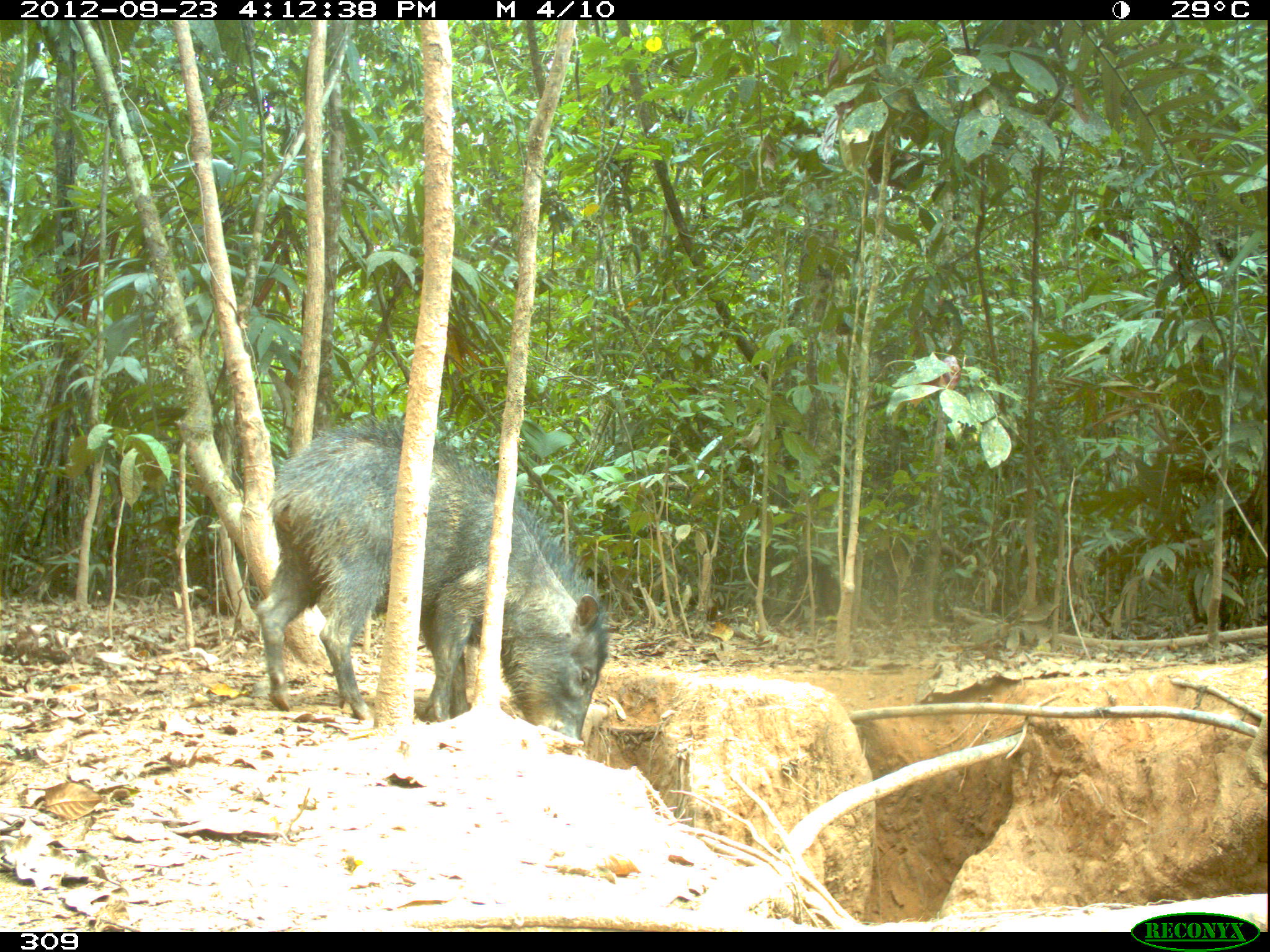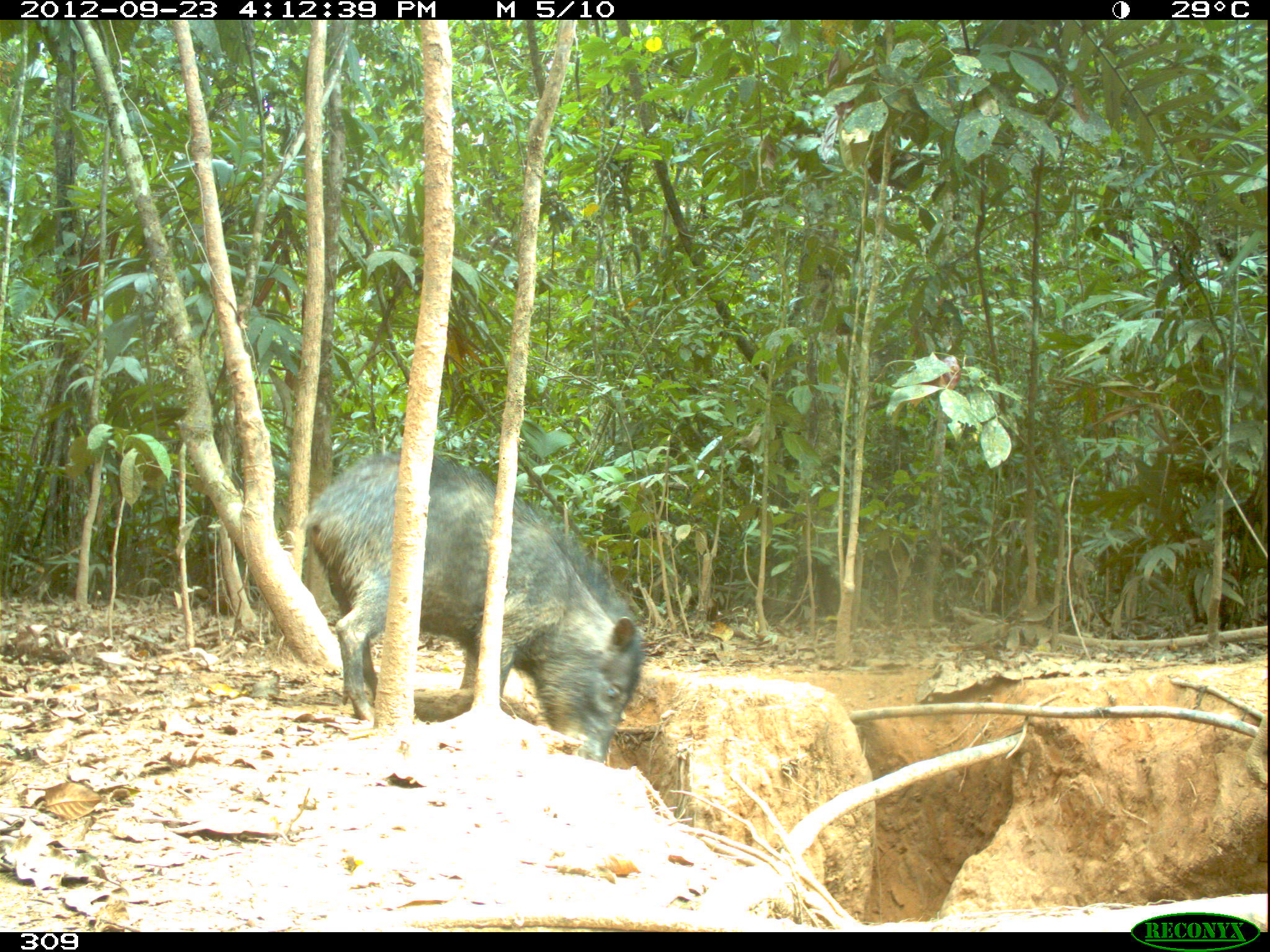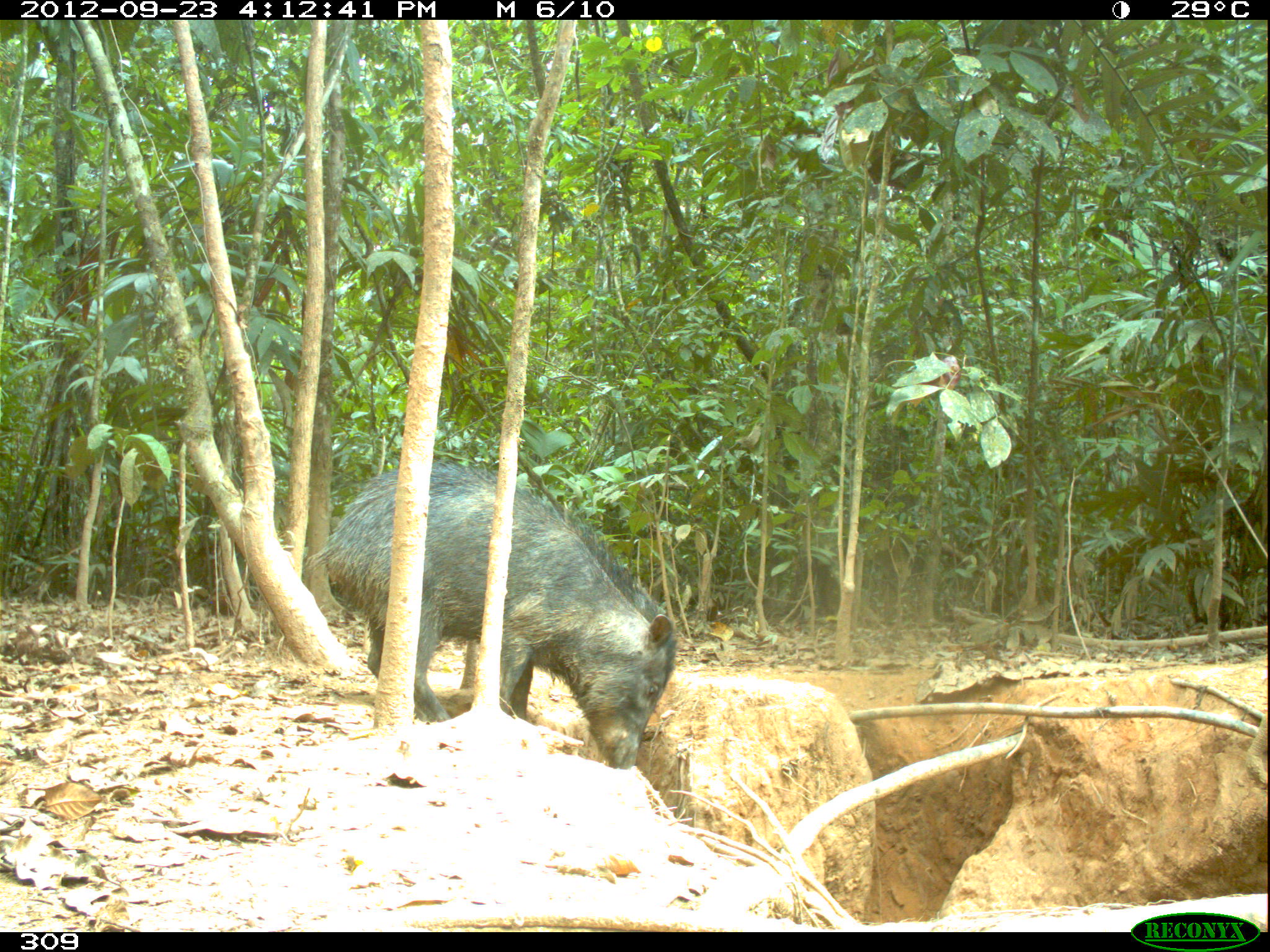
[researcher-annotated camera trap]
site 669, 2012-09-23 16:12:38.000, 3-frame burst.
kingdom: Animalia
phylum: Chordata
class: Mammalia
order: Artiodactyla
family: Tayassuidae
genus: Tayassu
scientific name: Tayassu pecari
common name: white-lipped peccary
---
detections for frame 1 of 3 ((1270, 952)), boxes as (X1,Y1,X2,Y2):
tayassu pecari: (252,407,611,747)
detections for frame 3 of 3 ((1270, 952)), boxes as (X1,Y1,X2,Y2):
tayassu pecari: (302,461,678,769)